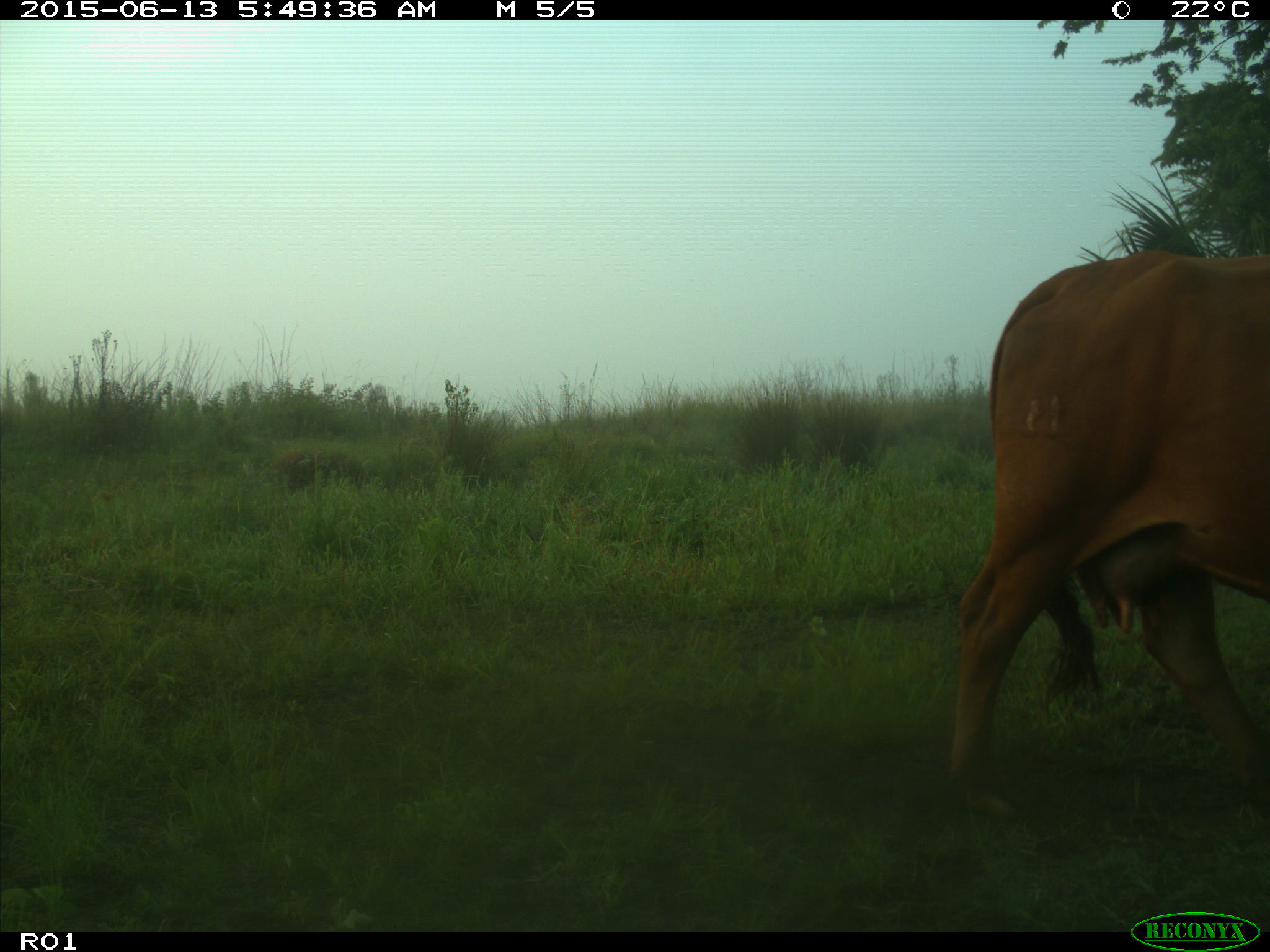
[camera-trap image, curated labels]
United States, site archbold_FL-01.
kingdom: Animalia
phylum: Chordata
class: Mammalia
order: Artiodactyla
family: Bovidae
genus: Bos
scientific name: Bos taurus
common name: domestic cow